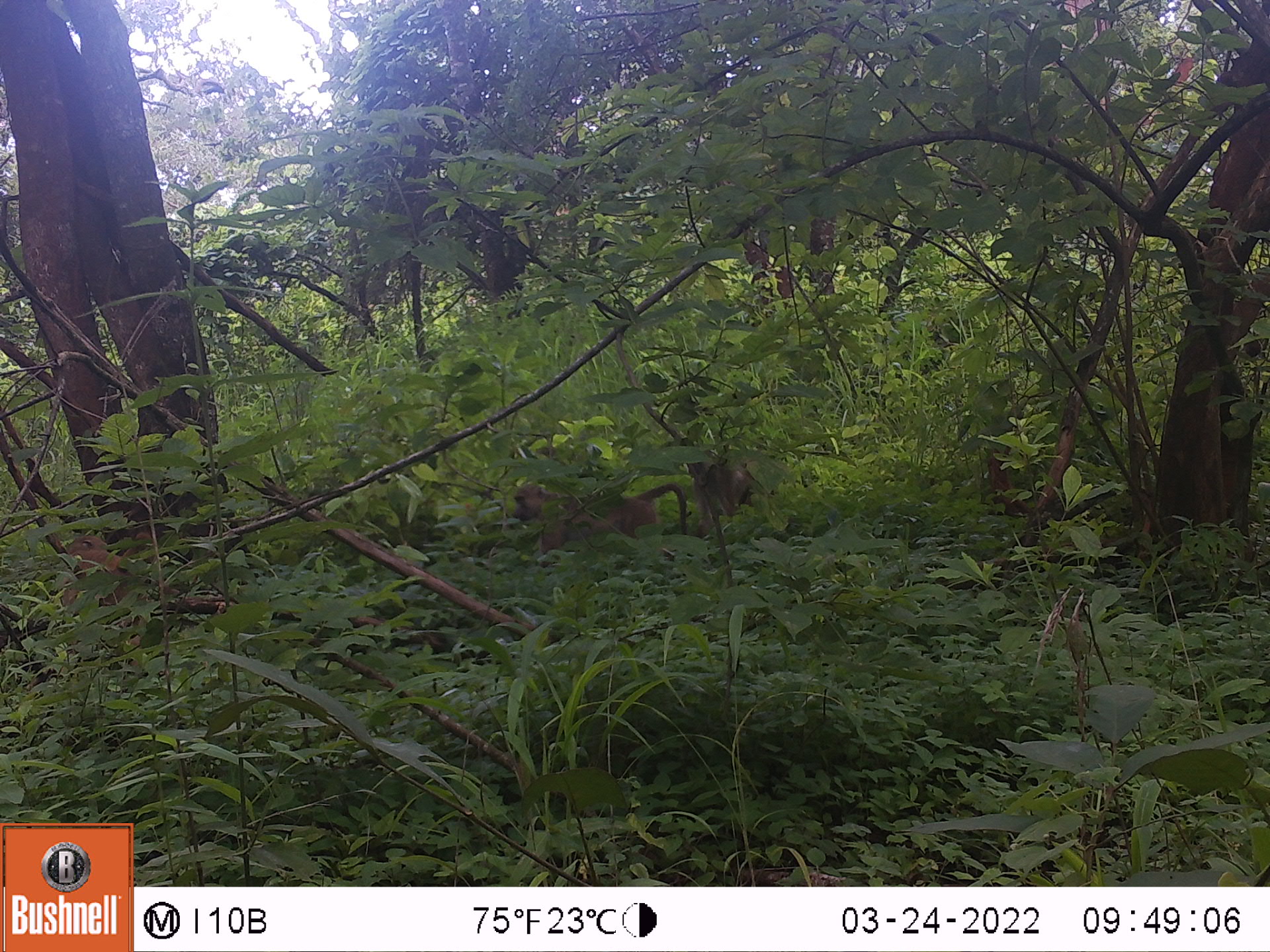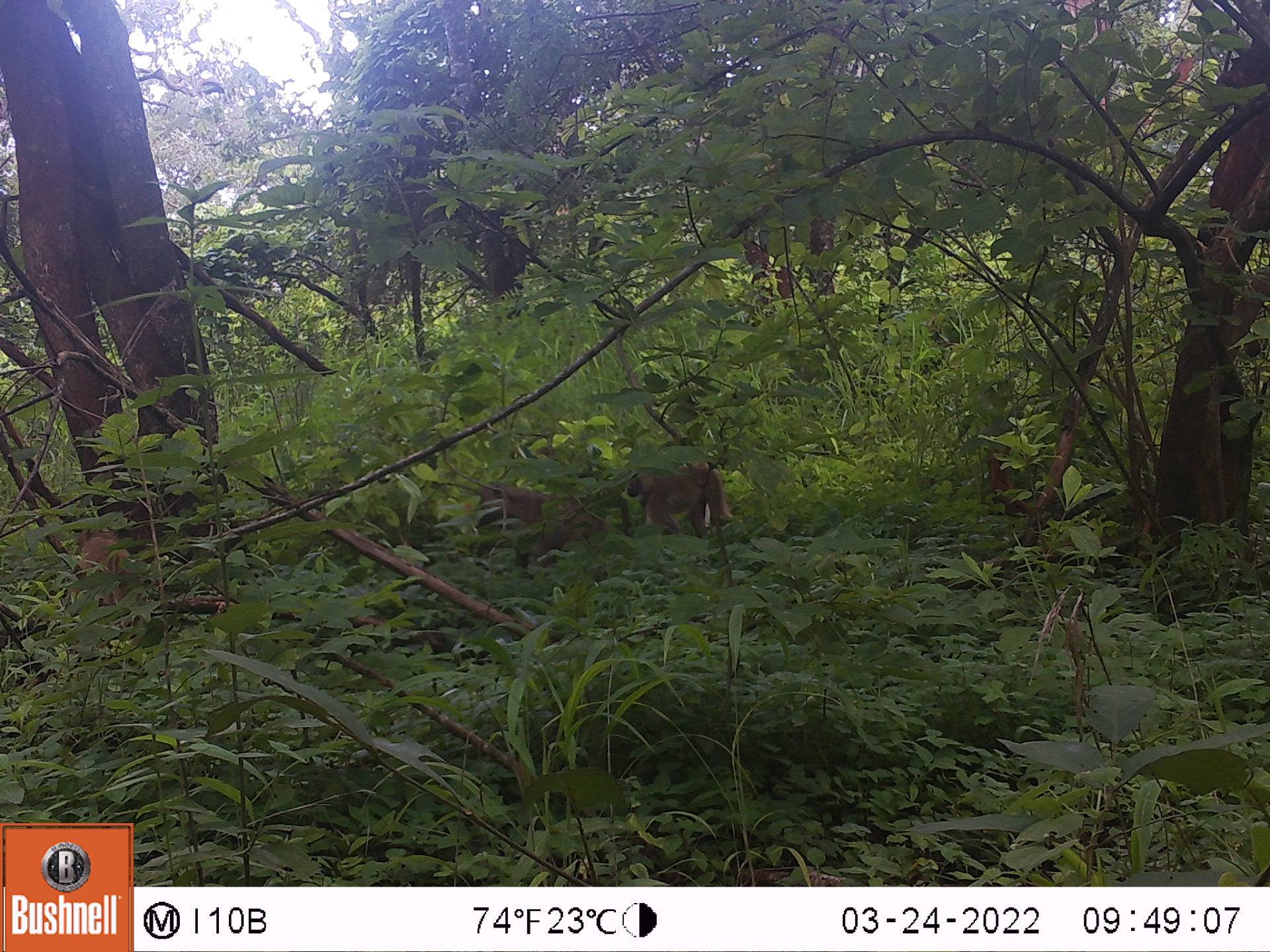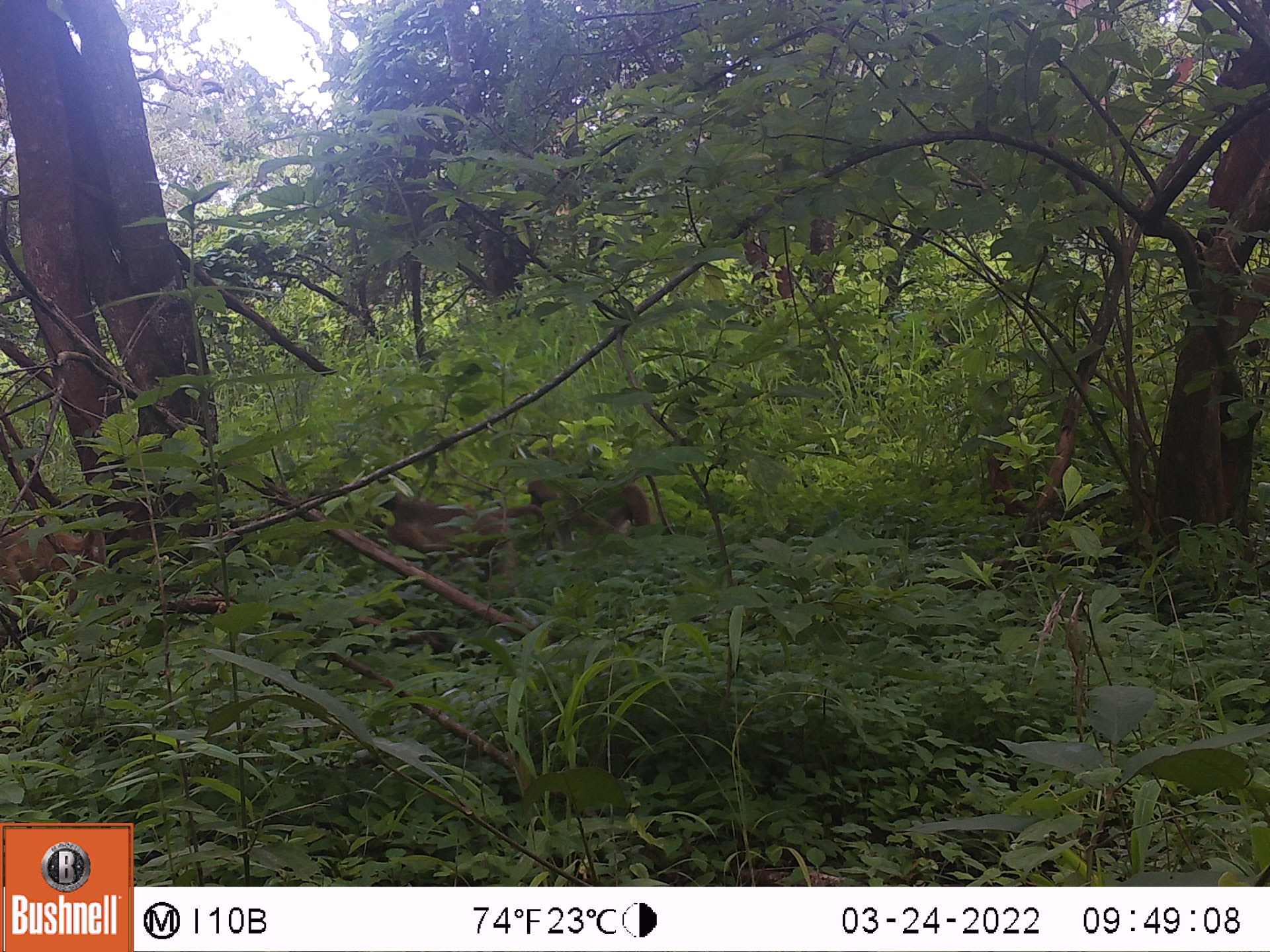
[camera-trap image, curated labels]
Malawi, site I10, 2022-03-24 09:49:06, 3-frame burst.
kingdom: Animalia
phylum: Chordata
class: Mammalia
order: Primates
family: Cercopithecidae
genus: Papio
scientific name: Papio cynocephalus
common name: yellow baboon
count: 1